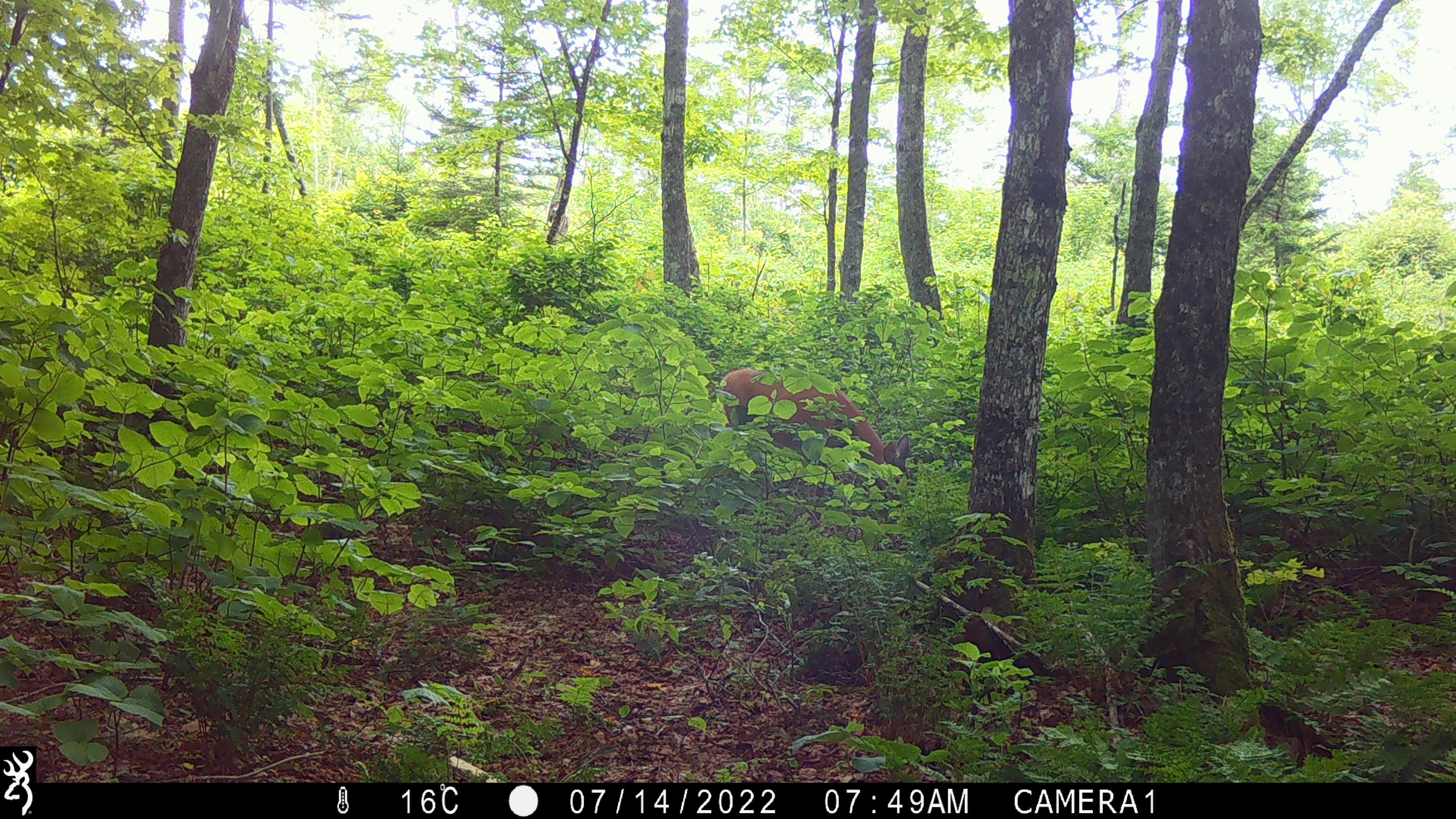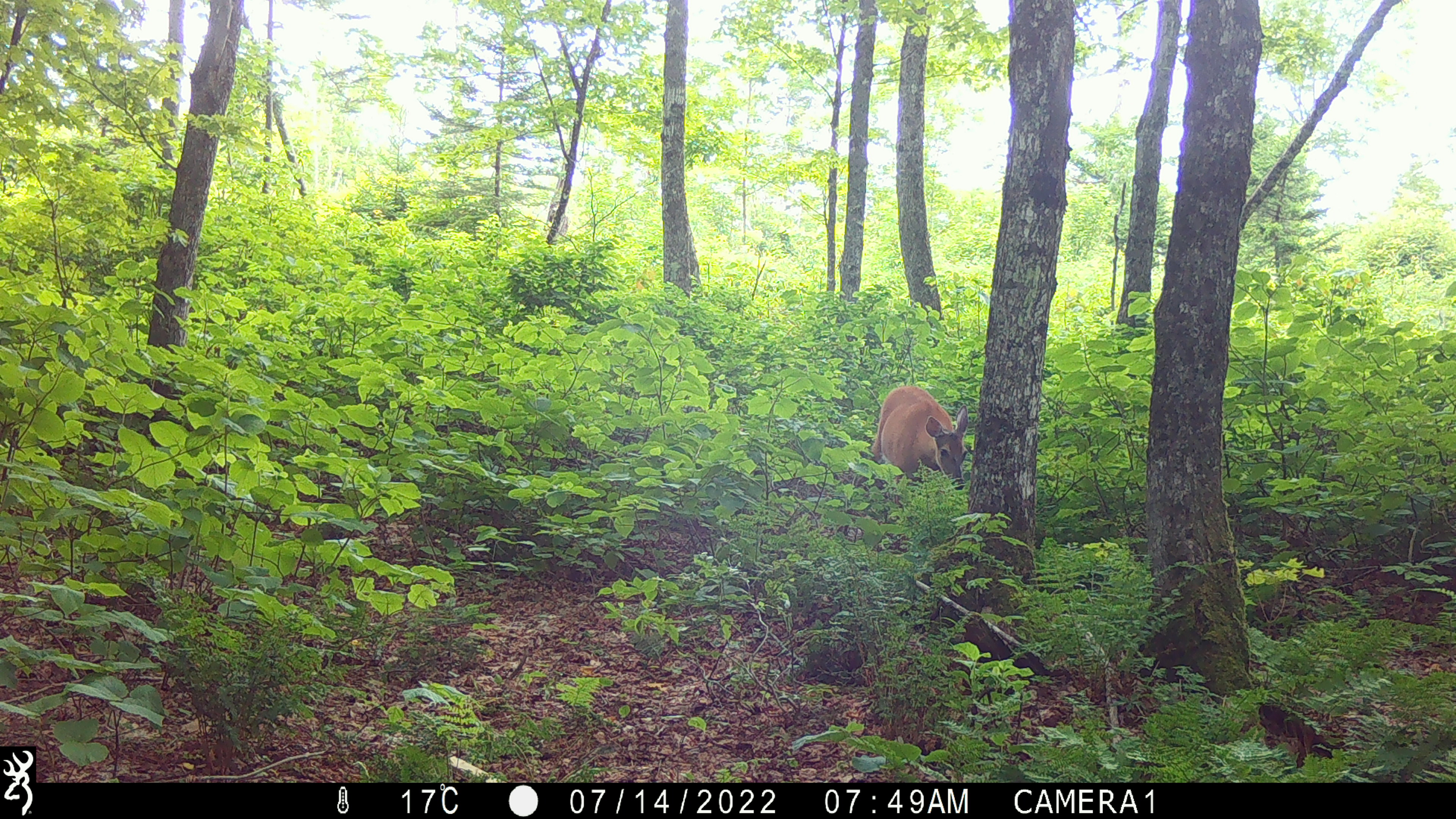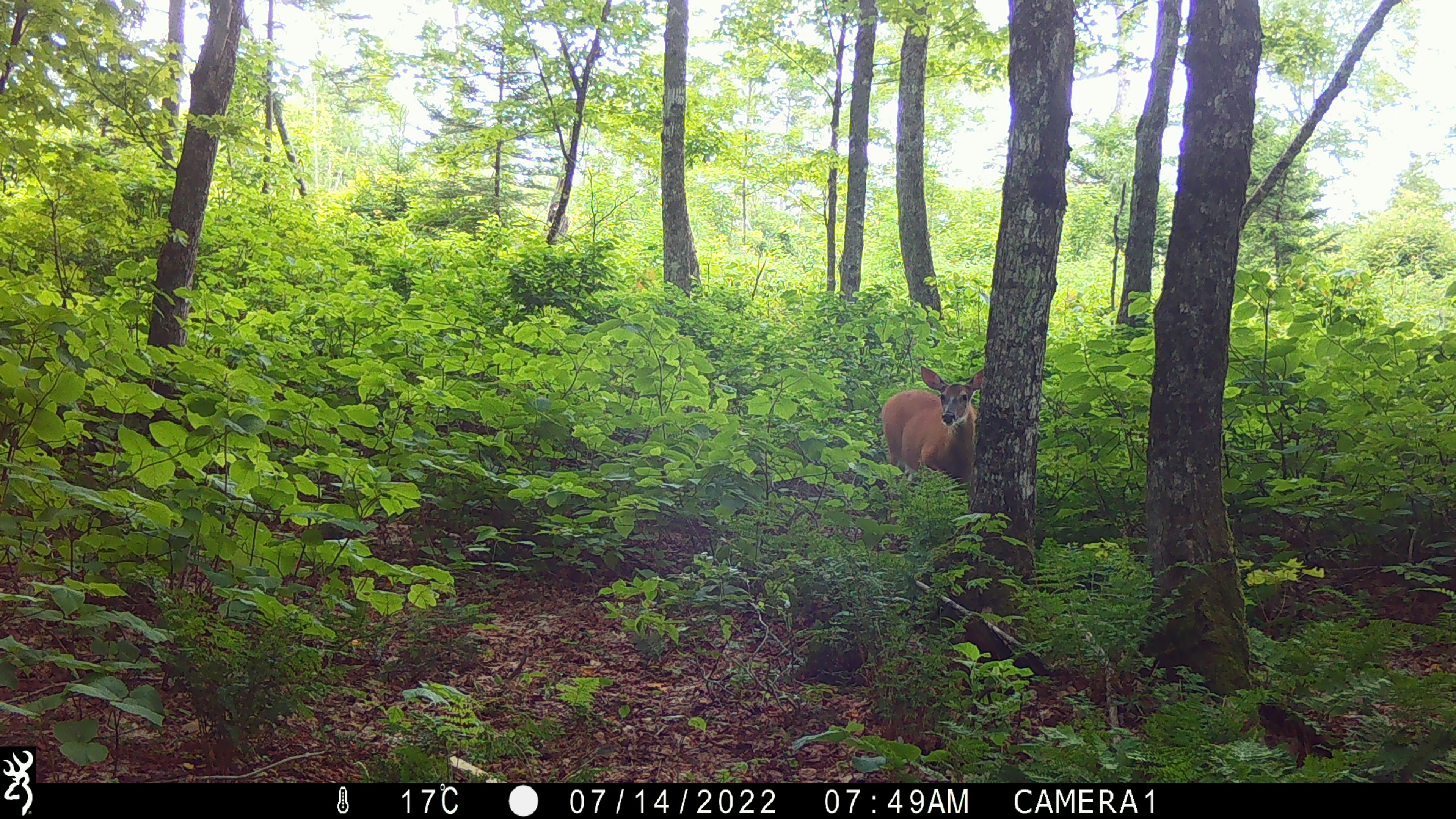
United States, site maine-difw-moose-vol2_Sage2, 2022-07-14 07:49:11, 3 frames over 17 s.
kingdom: Animalia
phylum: Chordata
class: Mammalia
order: Artiodactyla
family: Cervidae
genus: Odocoileus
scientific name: Odocoileus virginianus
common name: white-tailed deer